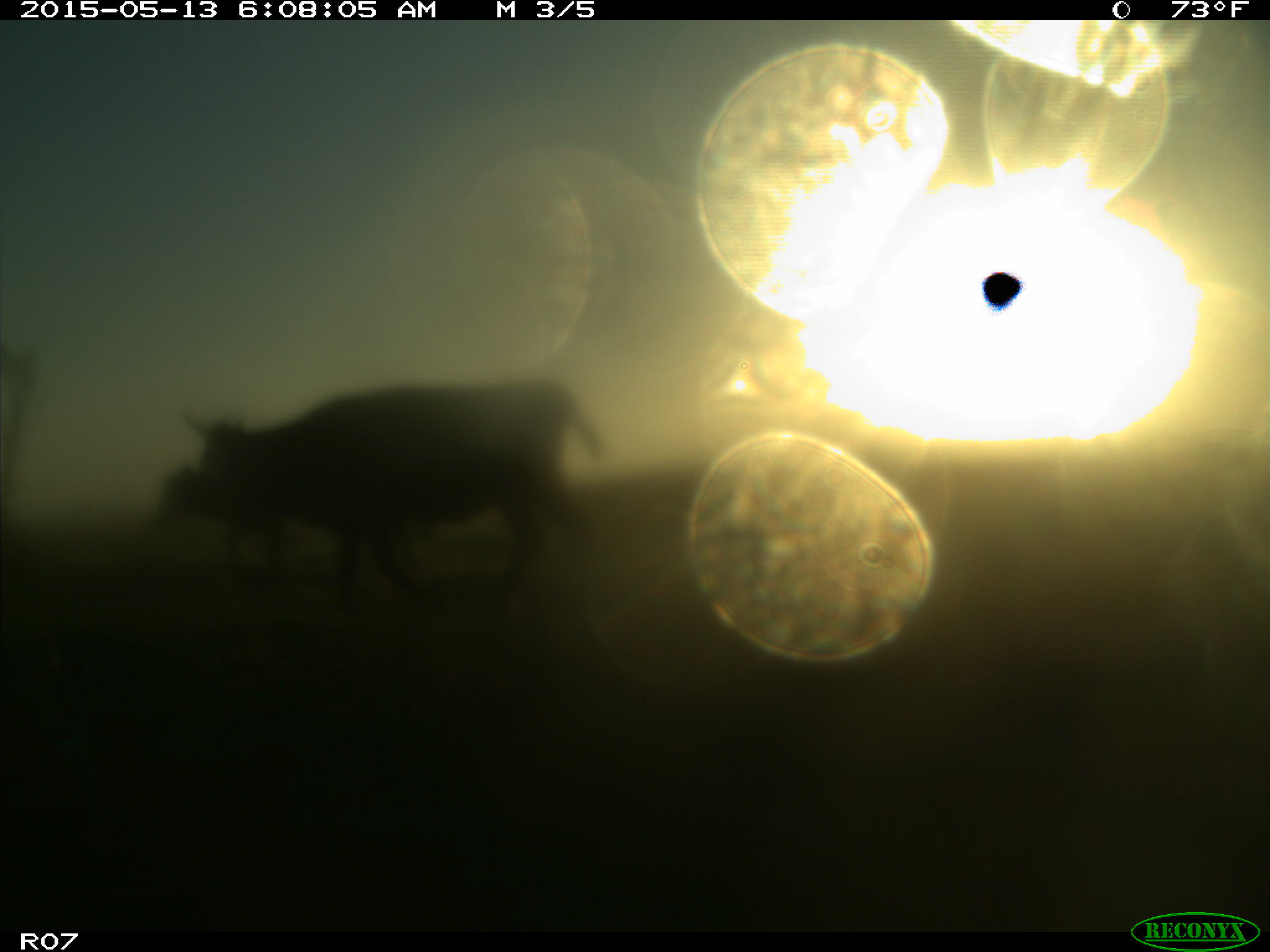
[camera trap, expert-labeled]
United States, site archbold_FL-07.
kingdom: Animalia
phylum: Chordata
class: Mammalia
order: Artiodactyla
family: Bovidae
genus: Bos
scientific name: Bos taurus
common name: domestic cow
Bos taurus (domestic cow).